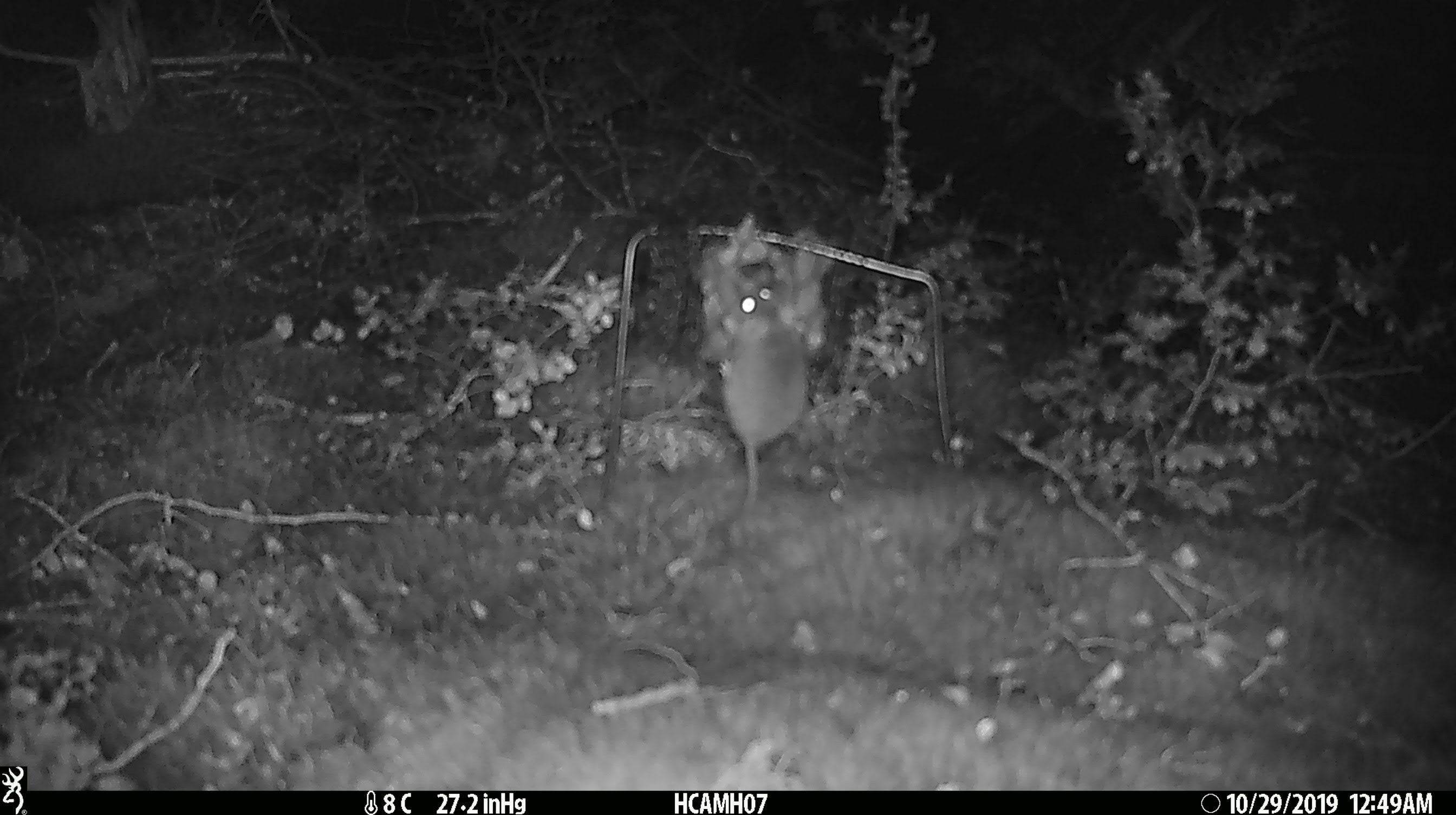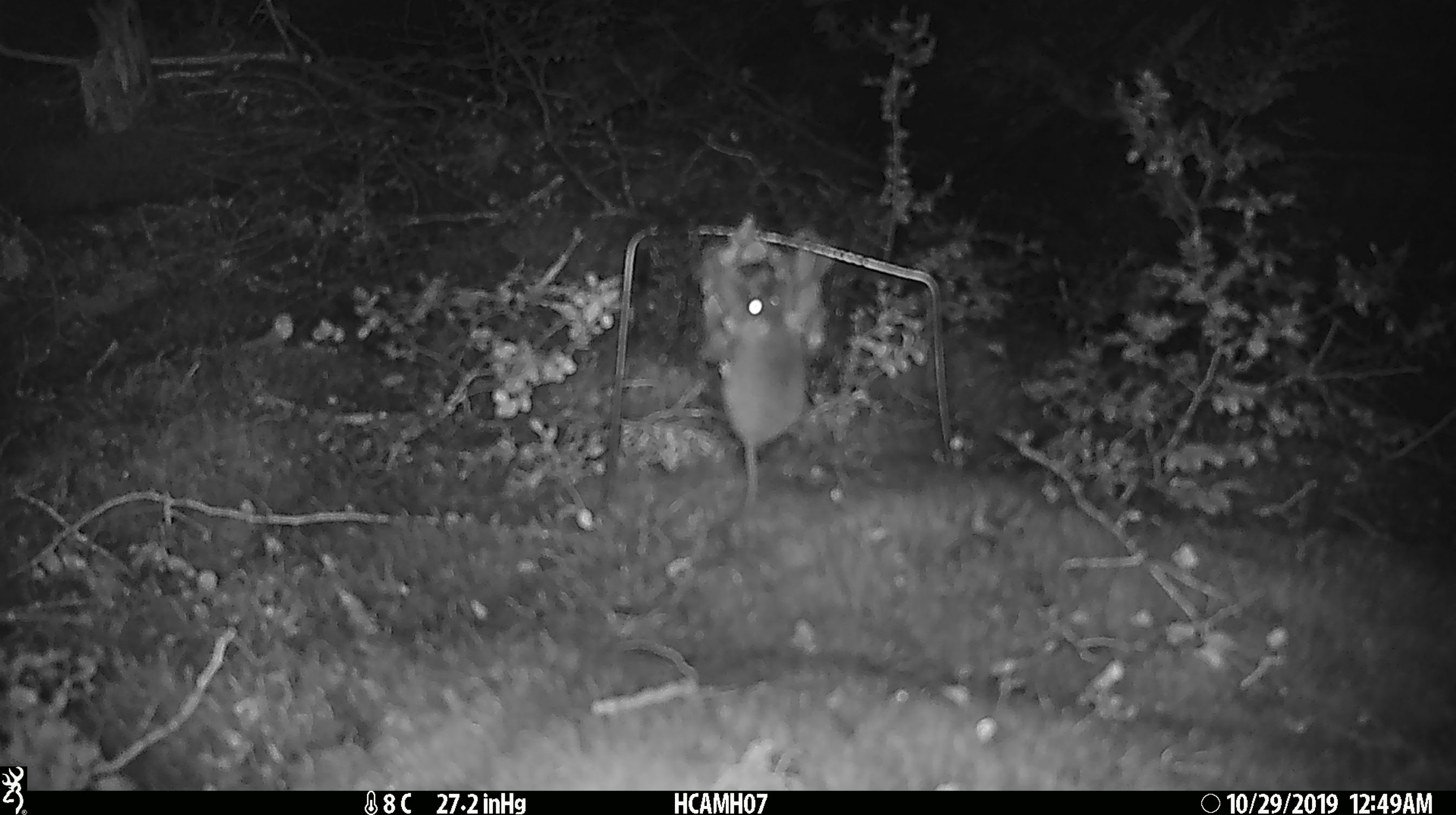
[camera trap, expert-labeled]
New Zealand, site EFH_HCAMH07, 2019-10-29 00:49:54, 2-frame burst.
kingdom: Animalia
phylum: Chordata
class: Mammalia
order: Rodentia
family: Muridae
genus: Mus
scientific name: Mus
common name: mouse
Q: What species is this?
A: Mouse (Mus).